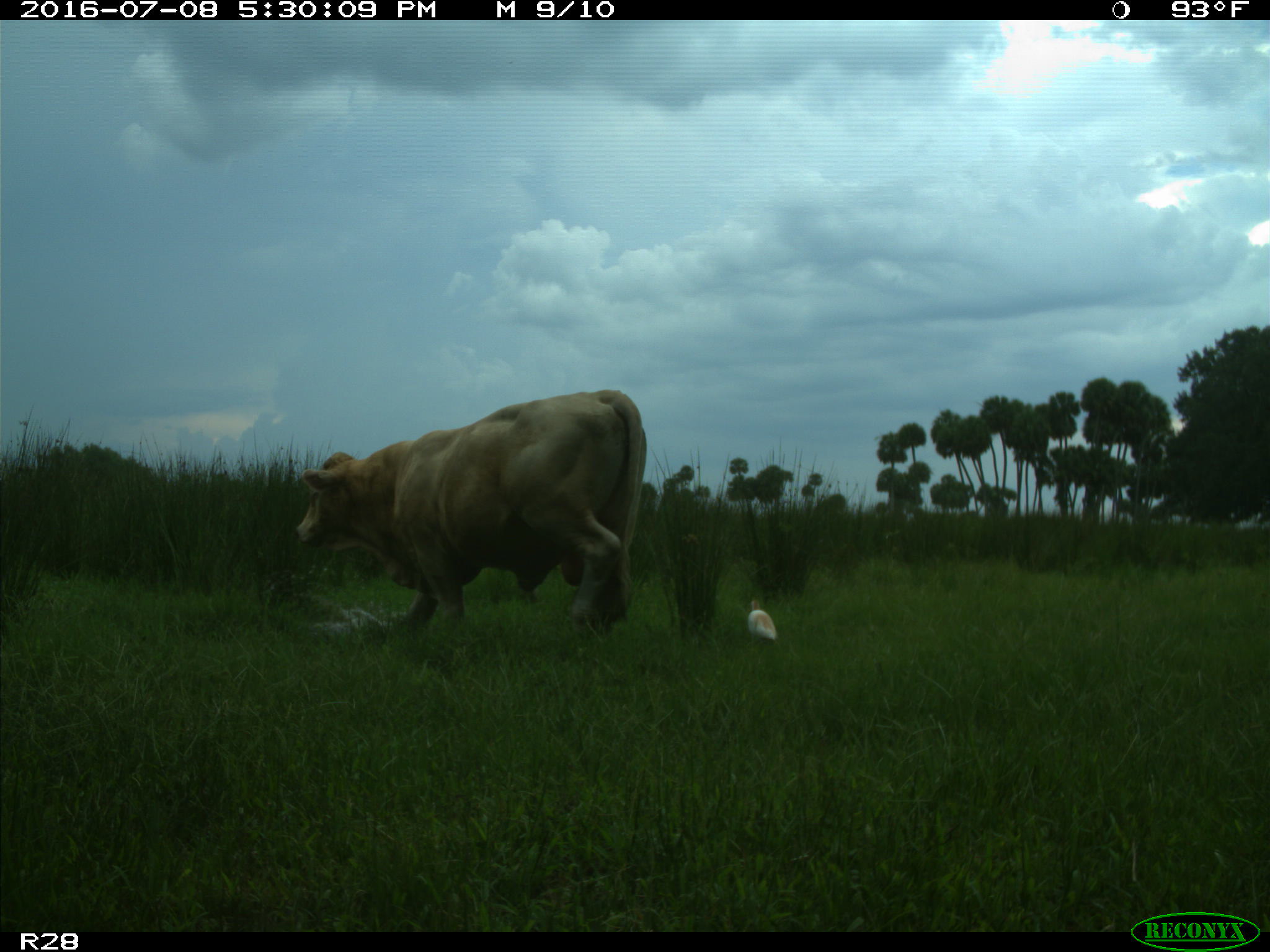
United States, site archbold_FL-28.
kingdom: Animalia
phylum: Chordata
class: Mammalia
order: Artiodactyla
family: Bovidae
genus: Bos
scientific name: Bos taurus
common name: domestic cow